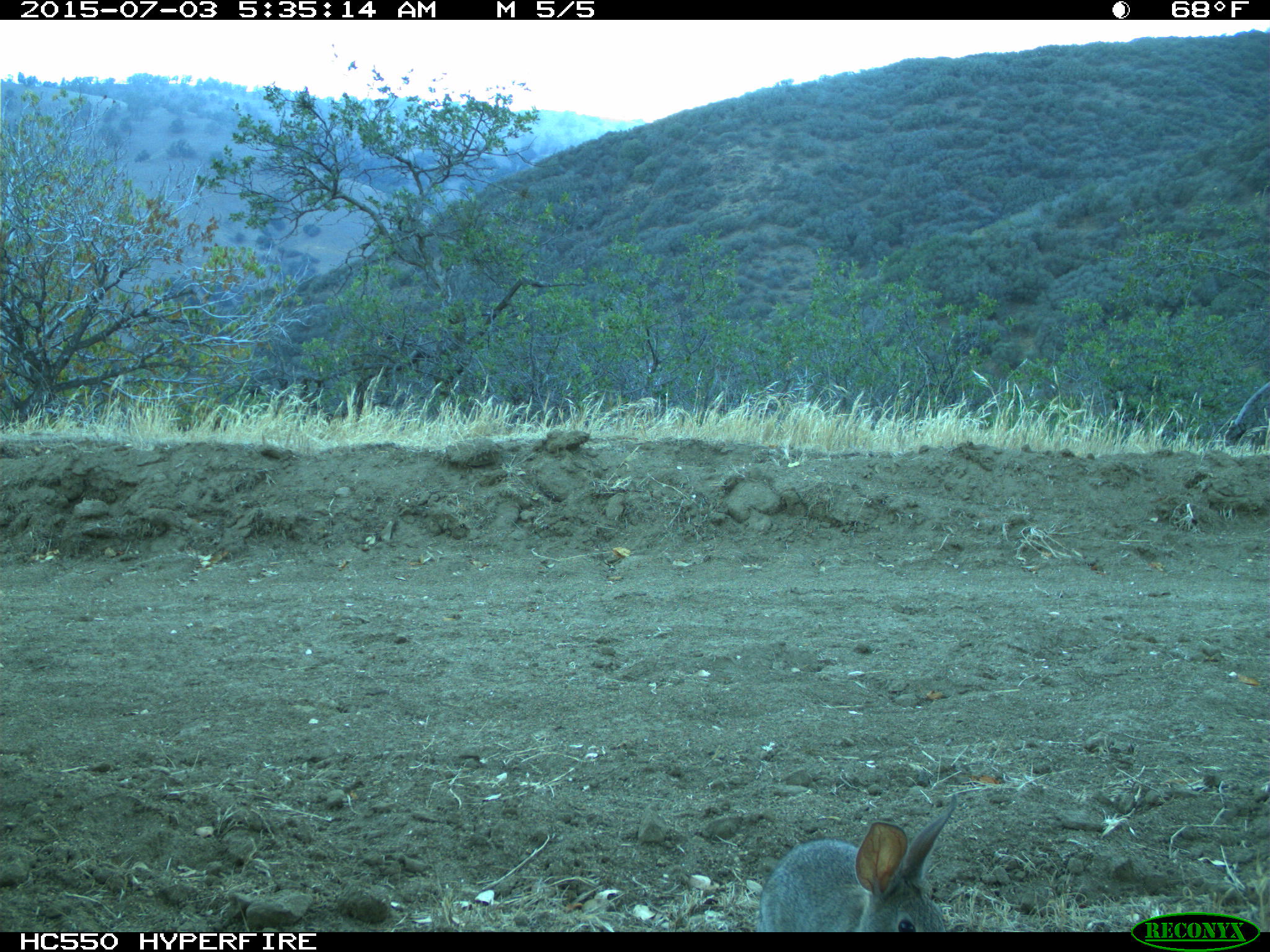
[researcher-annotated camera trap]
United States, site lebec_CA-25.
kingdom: Animalia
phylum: Chordata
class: Mammalia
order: Lagomorpha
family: Leporidae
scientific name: Leporidae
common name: rabbits and hares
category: unidentified rabbit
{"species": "unidentified rabbit (rabbits and hares) (Leporidae)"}